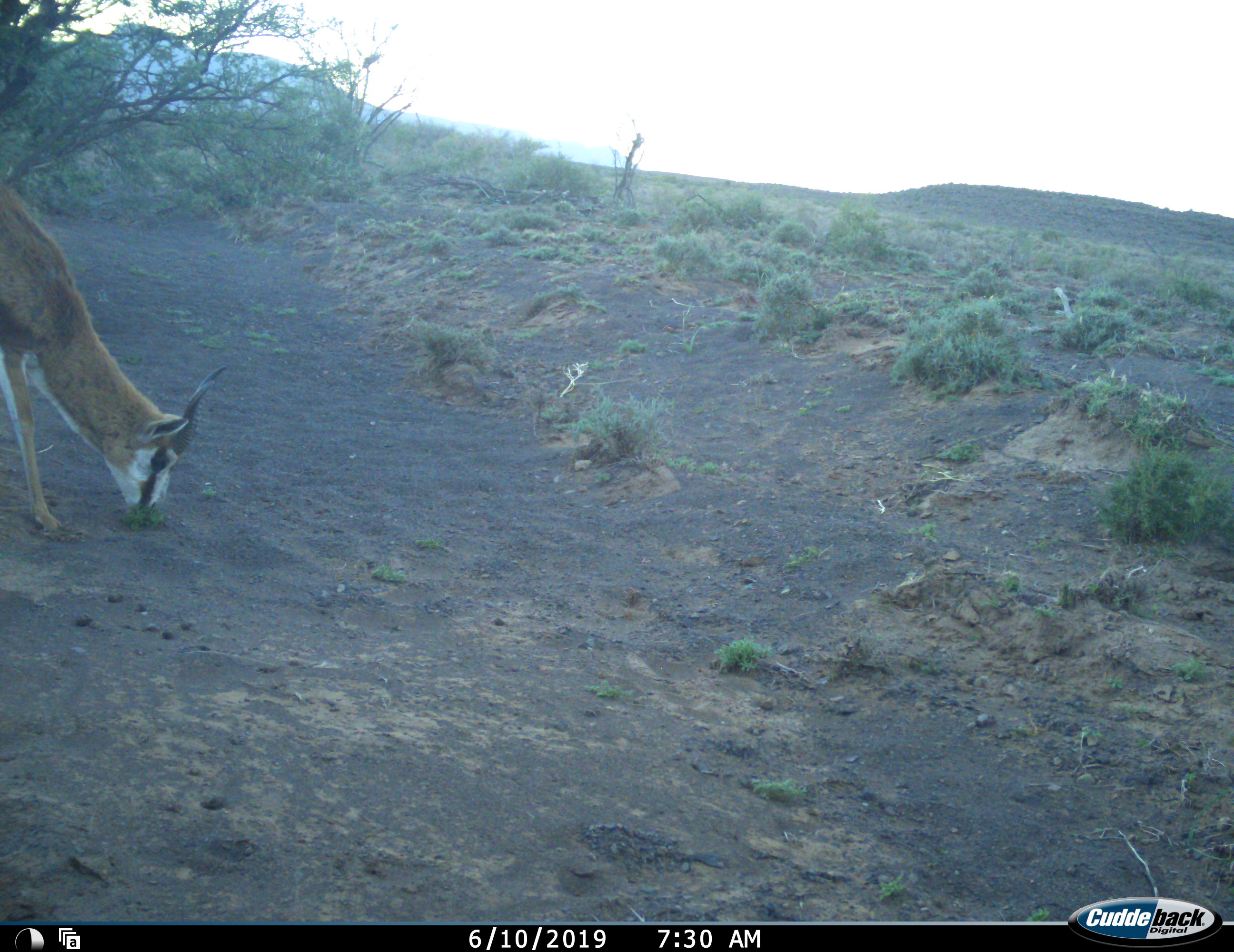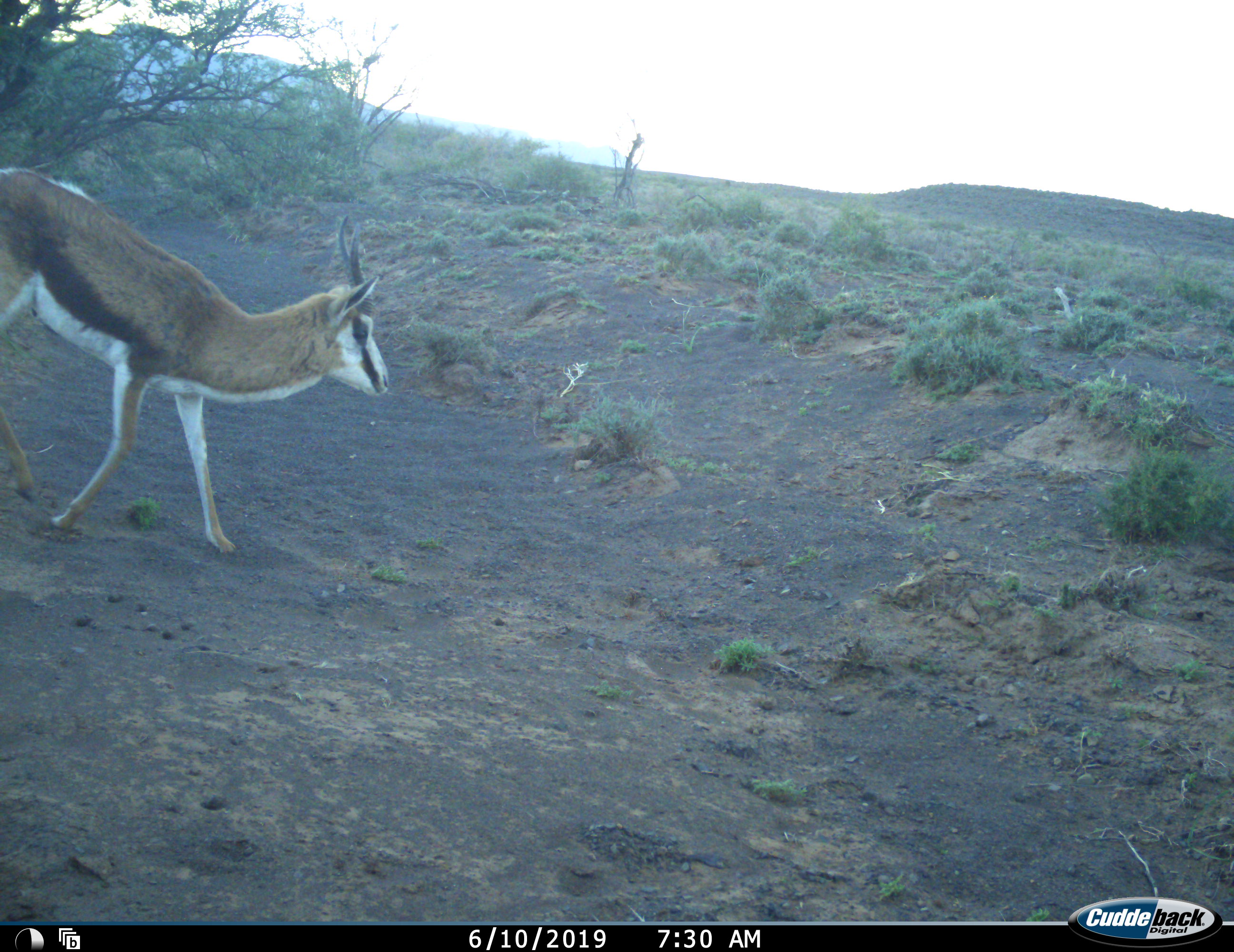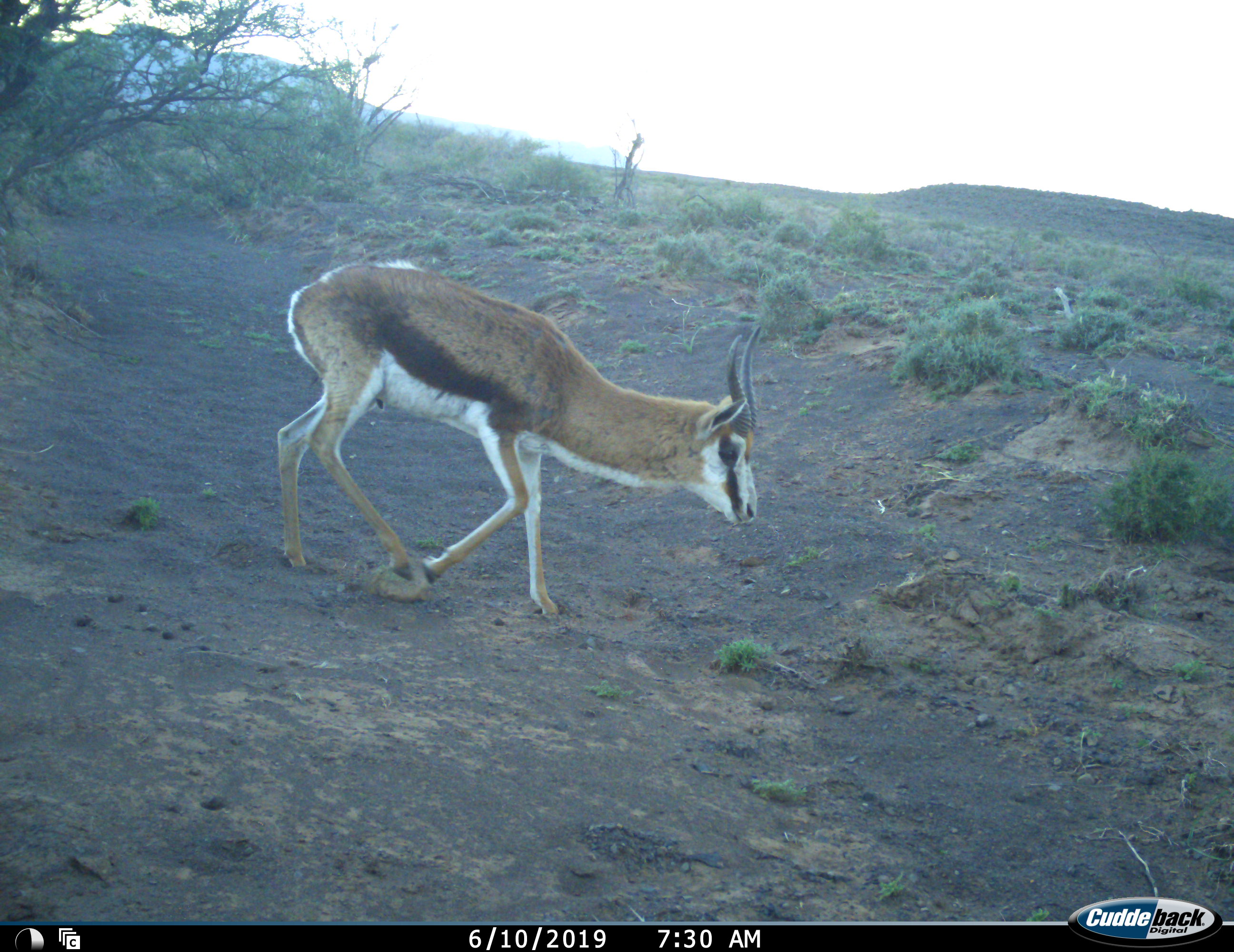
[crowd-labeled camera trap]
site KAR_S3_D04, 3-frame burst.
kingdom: Animalia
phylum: Chordata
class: Mammalia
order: Artiodactyla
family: Bovidae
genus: Antidorcas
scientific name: Antidorcas marsupialis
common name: springbok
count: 1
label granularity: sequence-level